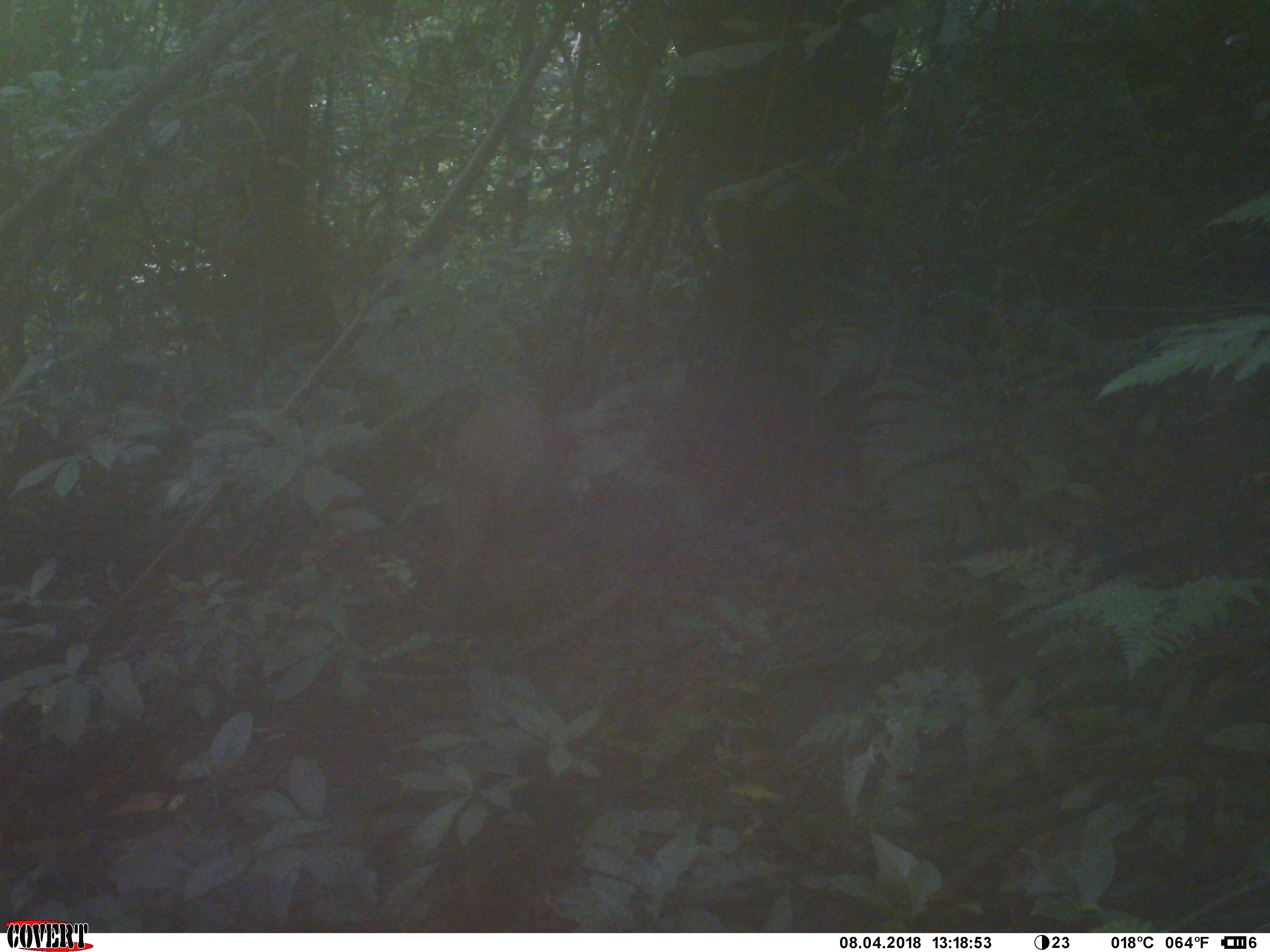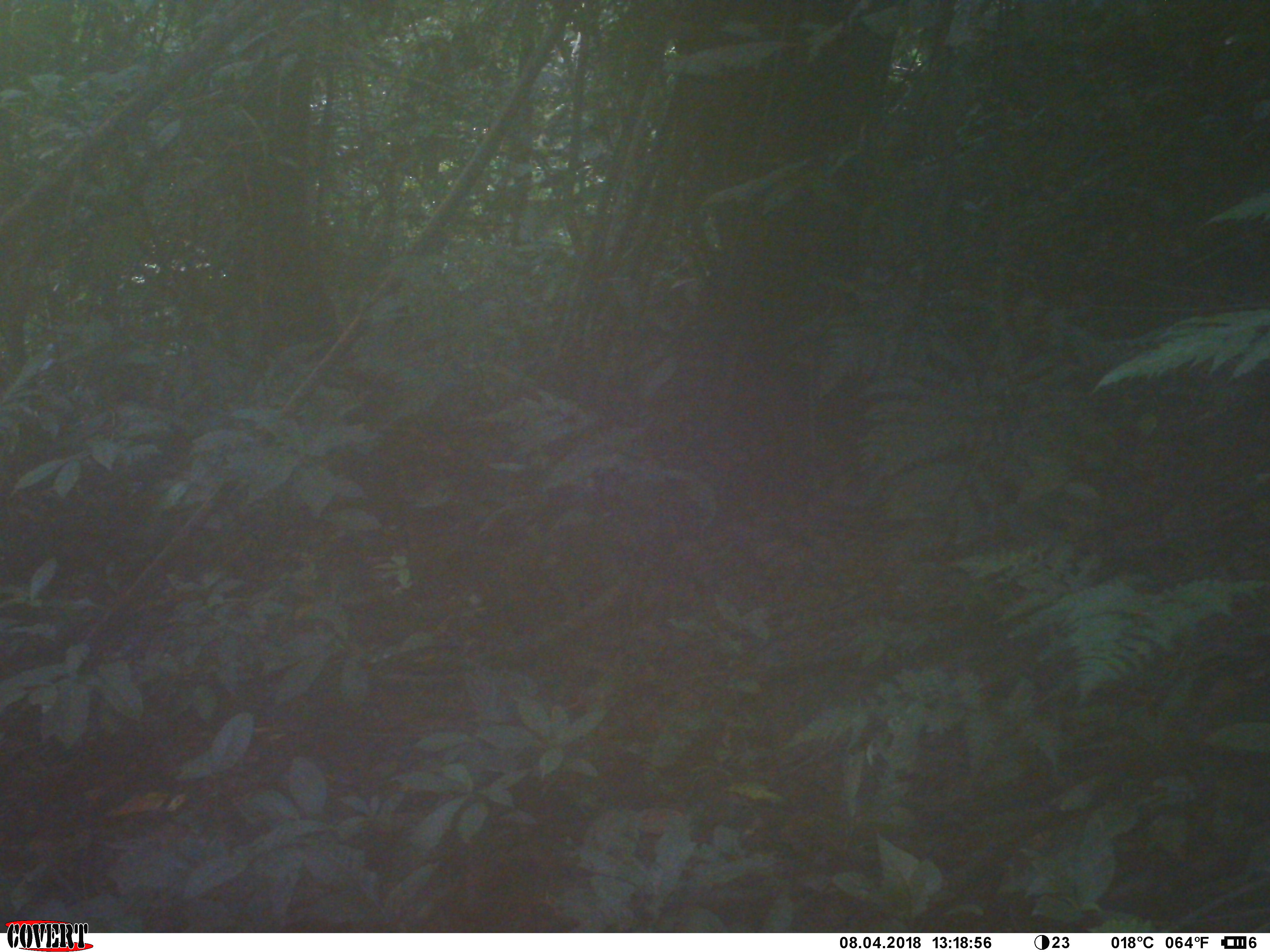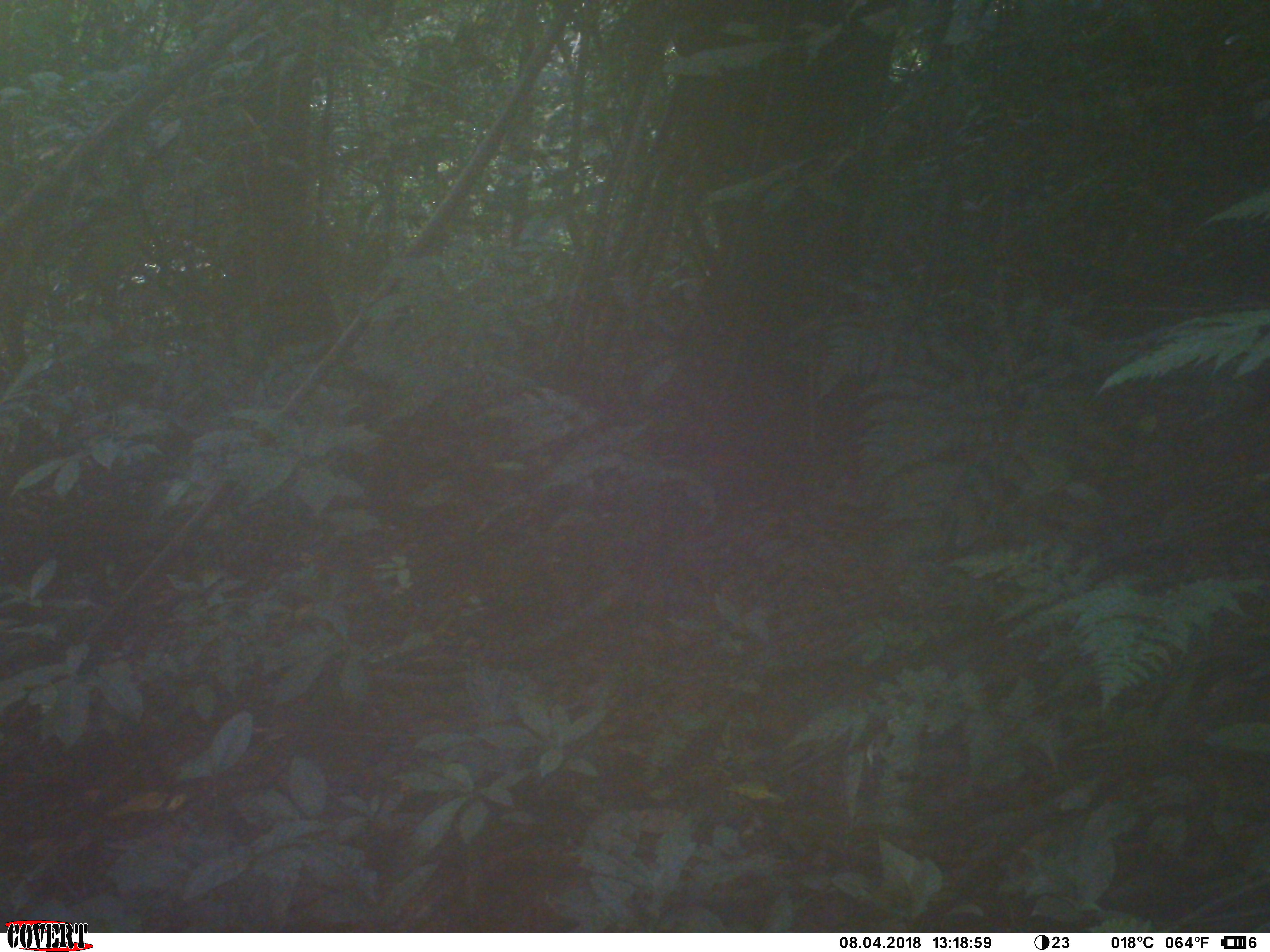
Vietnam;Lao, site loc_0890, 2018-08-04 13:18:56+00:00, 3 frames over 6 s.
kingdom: Animalia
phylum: Chordata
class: Mammalia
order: Artiodactyla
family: Suidae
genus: Sus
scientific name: Sus scrofa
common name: eurasian wild pig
Eurasian wild pig (Sus scrofa). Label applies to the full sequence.